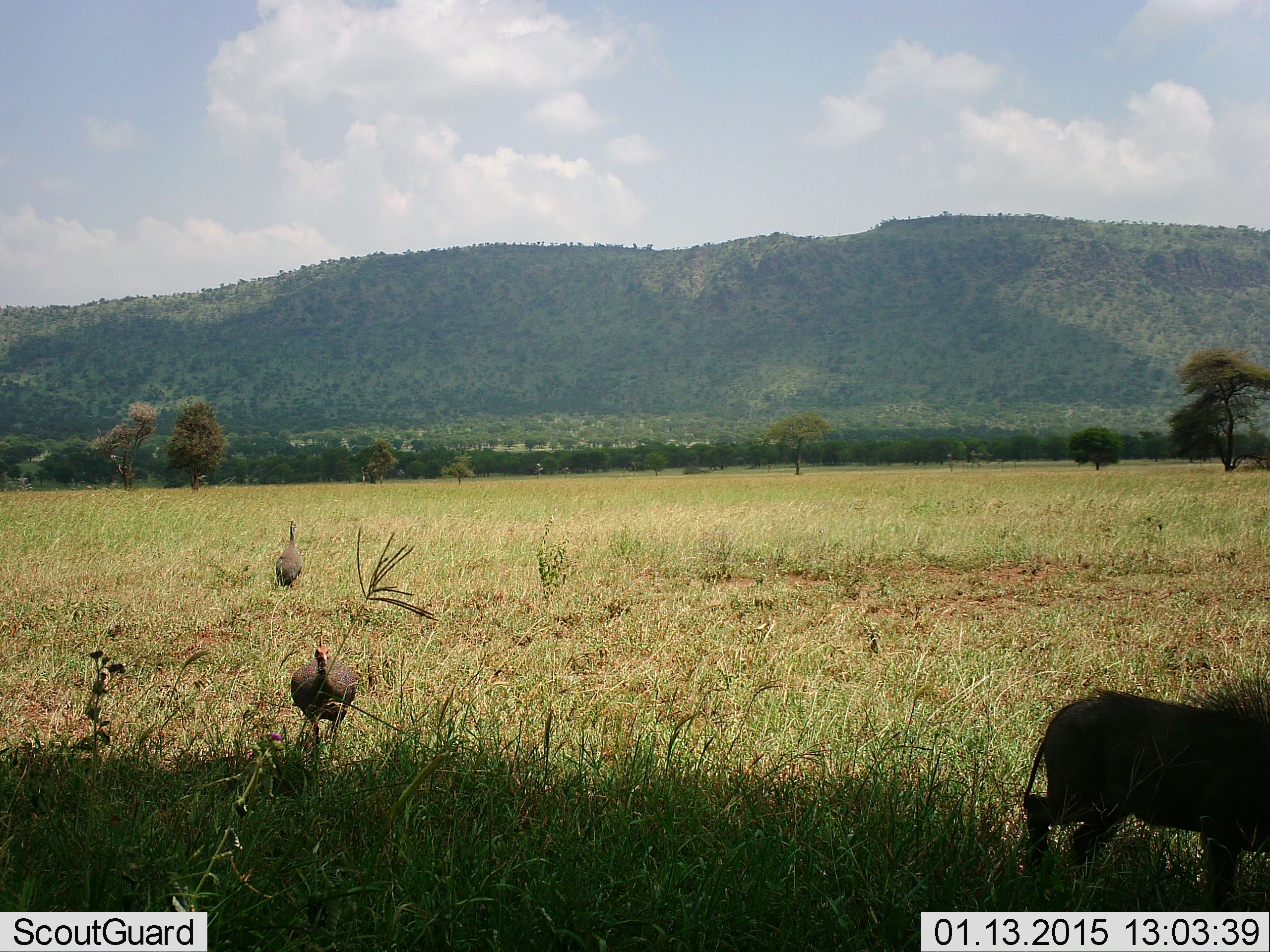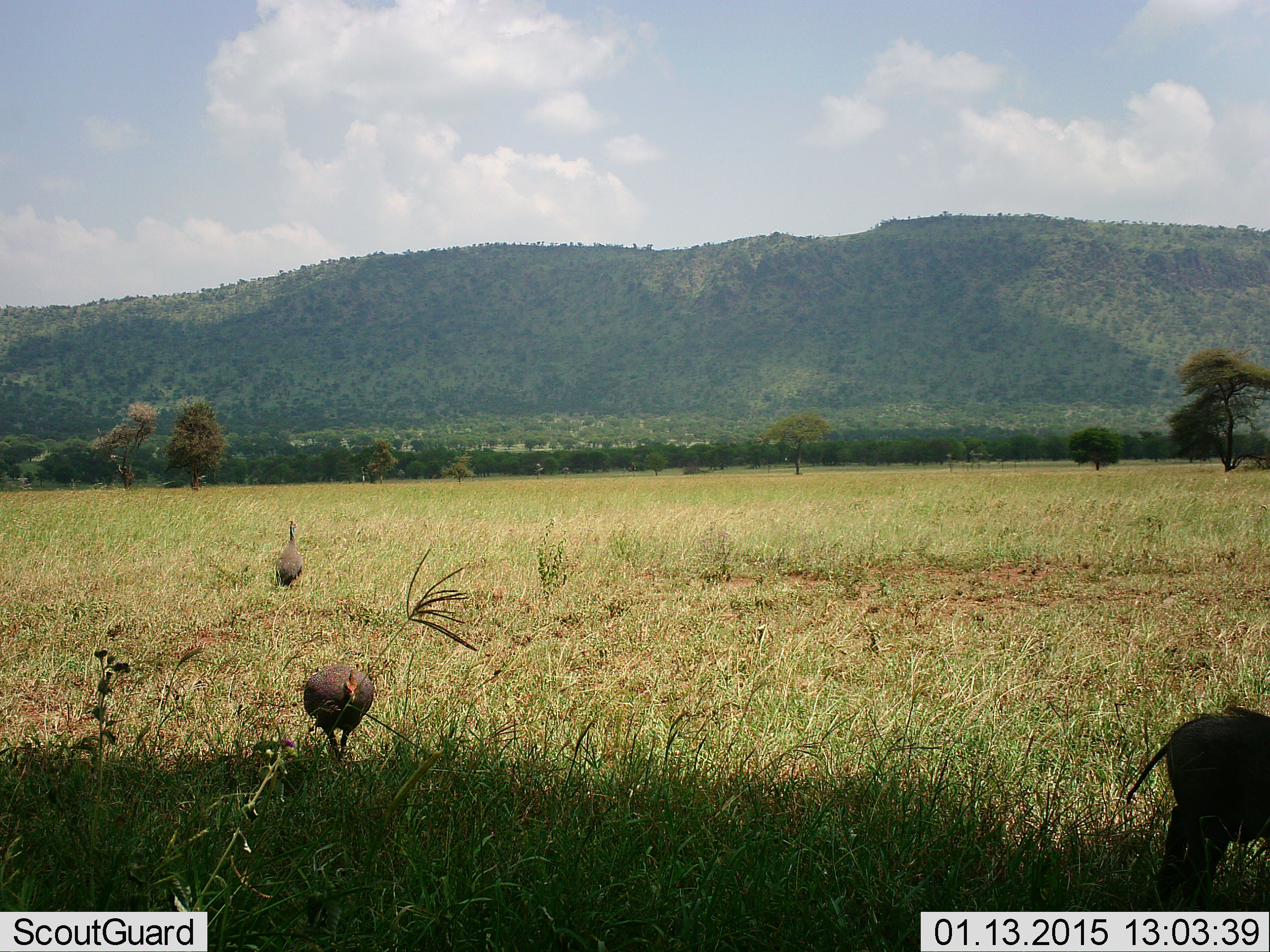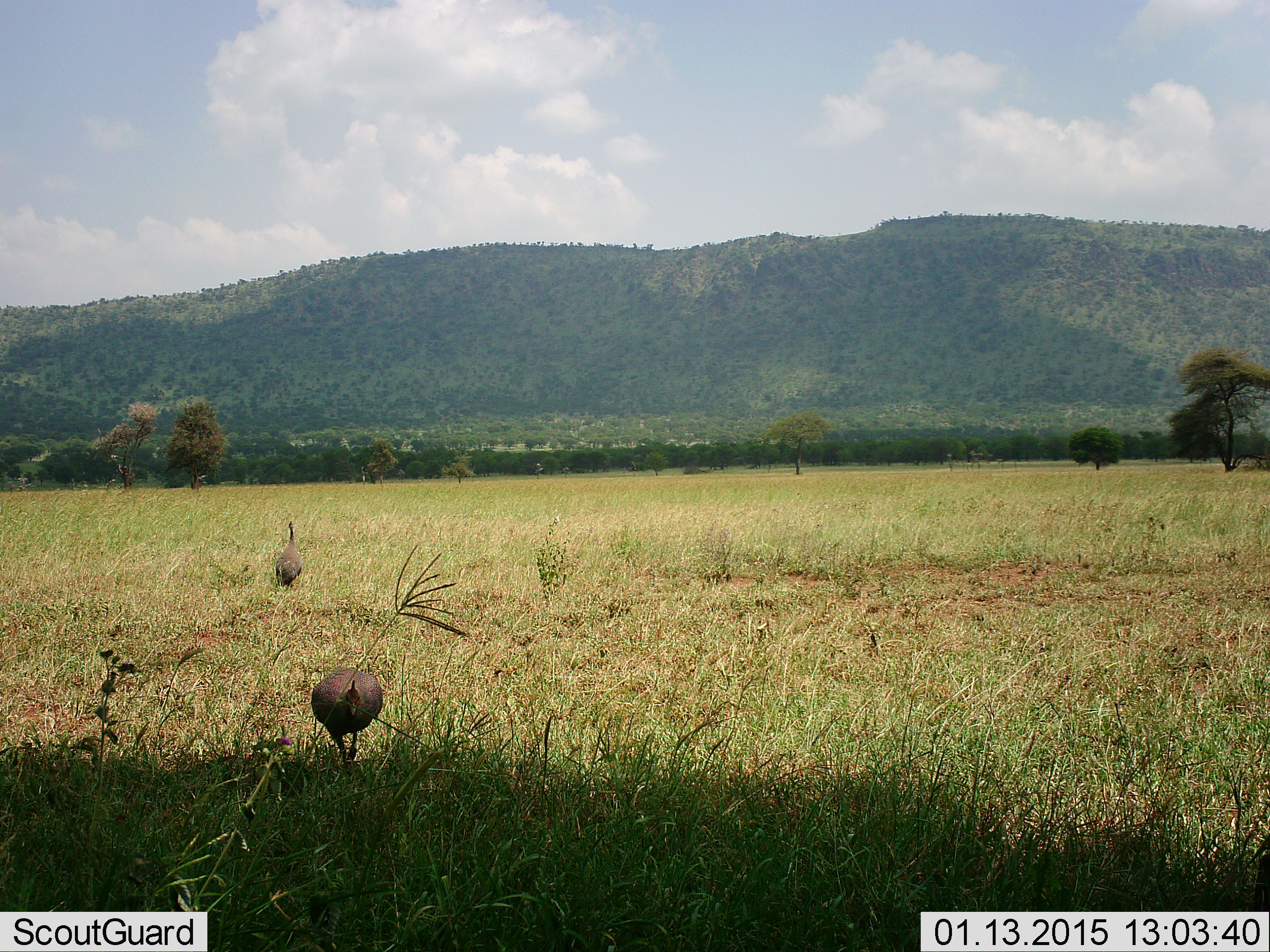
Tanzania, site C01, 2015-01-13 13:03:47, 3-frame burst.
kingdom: Animalia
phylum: Chordata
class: Aves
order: Galliformes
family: Numididae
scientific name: Numididae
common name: guinea fowl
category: guineafowl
Guineafowl (guinea fowl) (Numididae), count 2. Behavior (volunteer vote fractions): standing 64%, resting 0%, moving 100%, interacting 0%. Young present (vote fraction): 0%. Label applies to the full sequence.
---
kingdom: Animalia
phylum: Chordata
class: Mammalia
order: Artiodactyla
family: Suidae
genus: Phacochoerus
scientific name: Phacochoerus africanus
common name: warthog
Warthog (Phacochoerus africanus), count 1. Behavior (volunteer vote fractions): standing 17%, resting 0%, moving 83%, interacting 0%. Young present (vote fraction): 25%. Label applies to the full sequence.